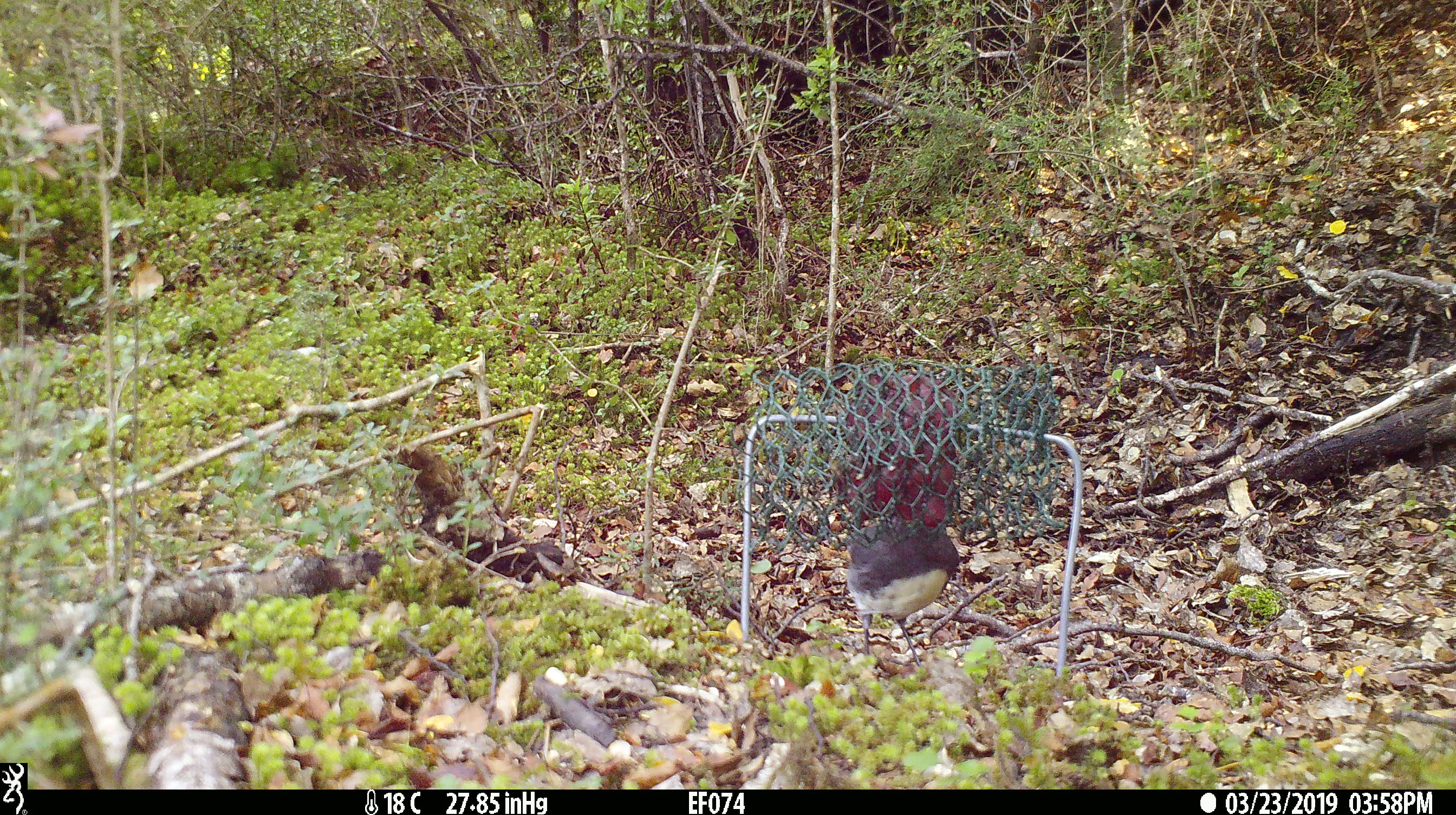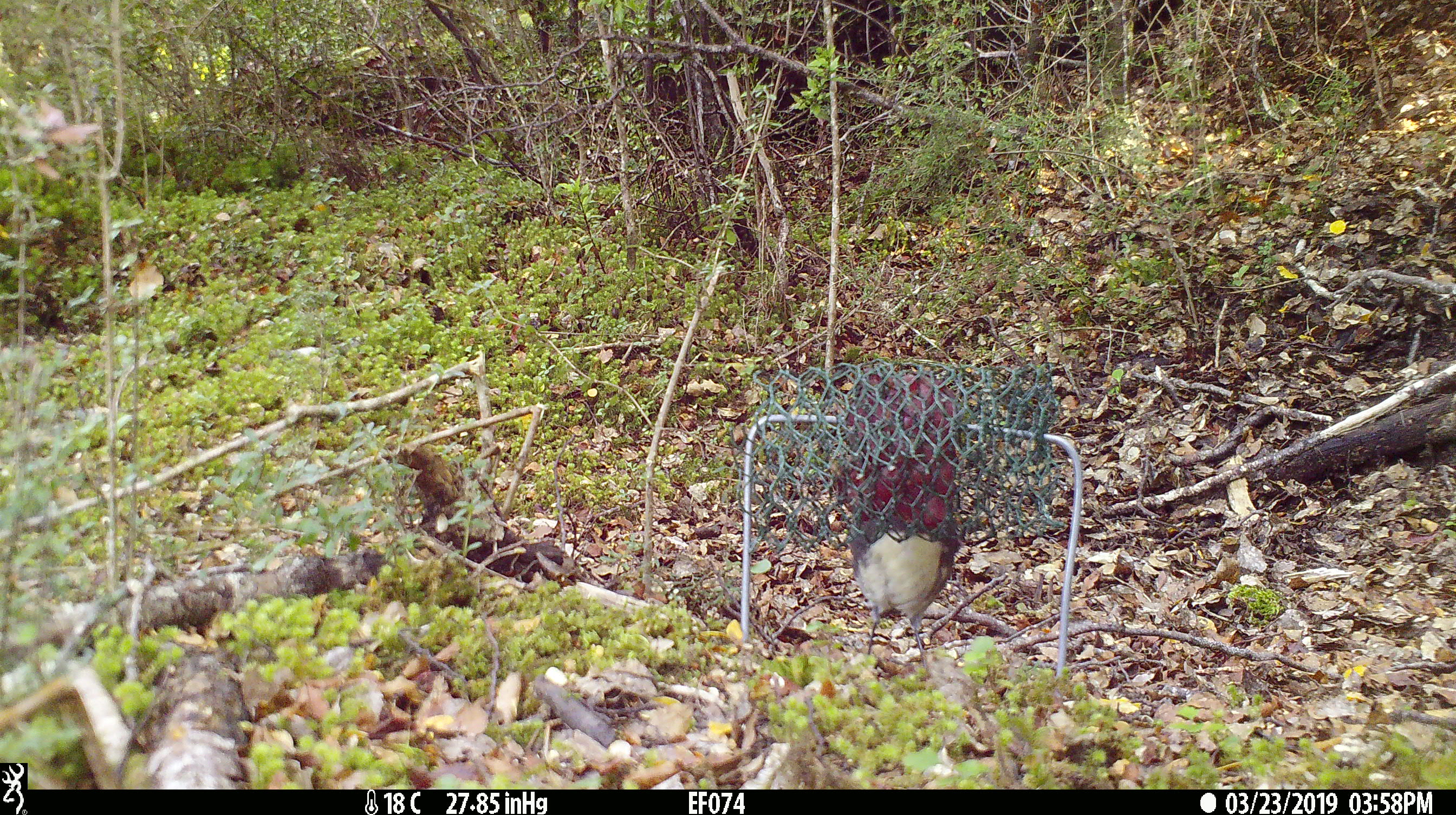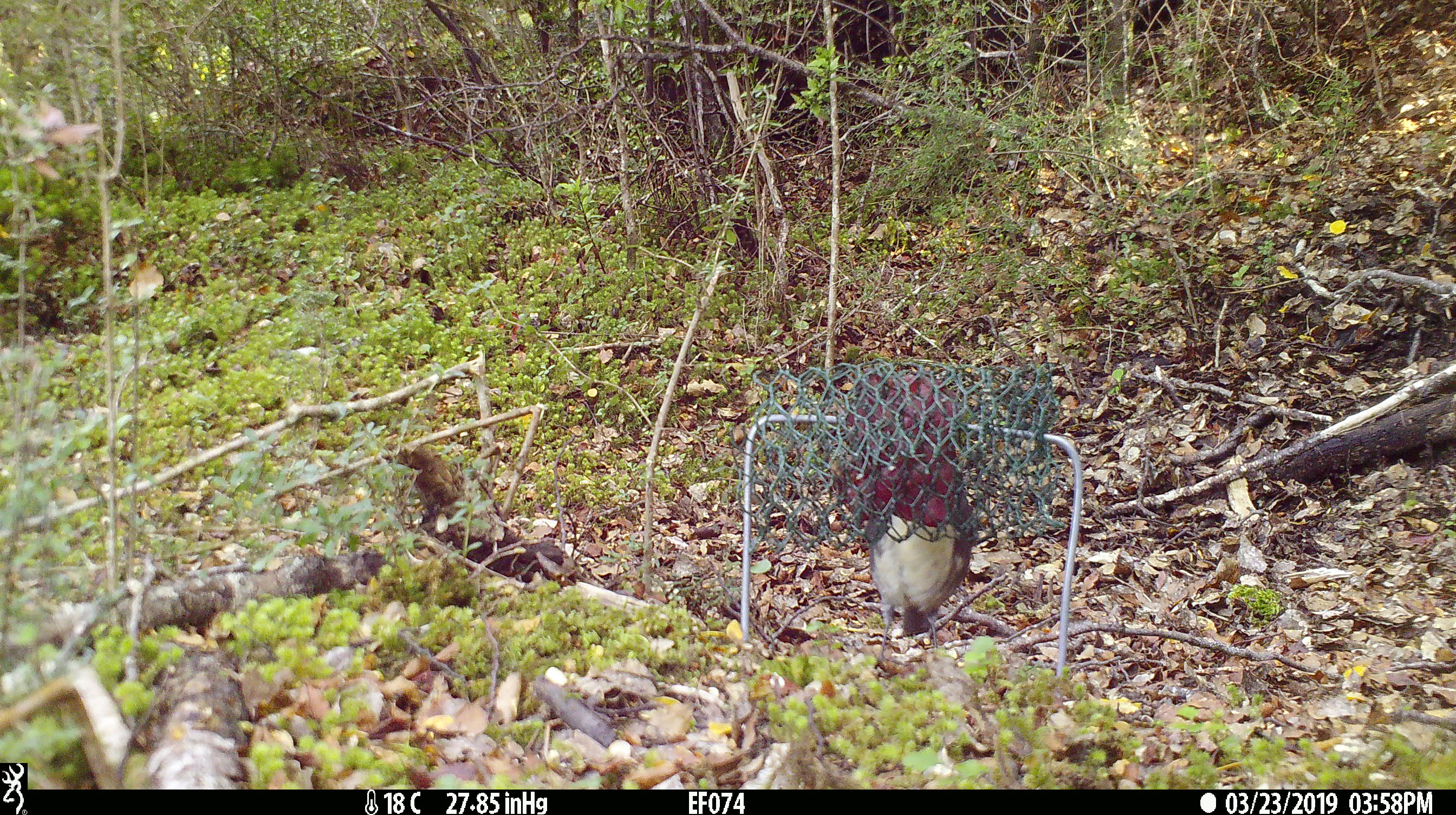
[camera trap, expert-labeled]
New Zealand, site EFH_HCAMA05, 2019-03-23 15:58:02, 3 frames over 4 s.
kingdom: Animalia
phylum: Chordata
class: Aves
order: Passeriformes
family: Petroicidae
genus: Petroica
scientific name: Petroica australis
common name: new zealand robin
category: robin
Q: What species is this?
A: Robin (new zealand robin) (Petroica australis).